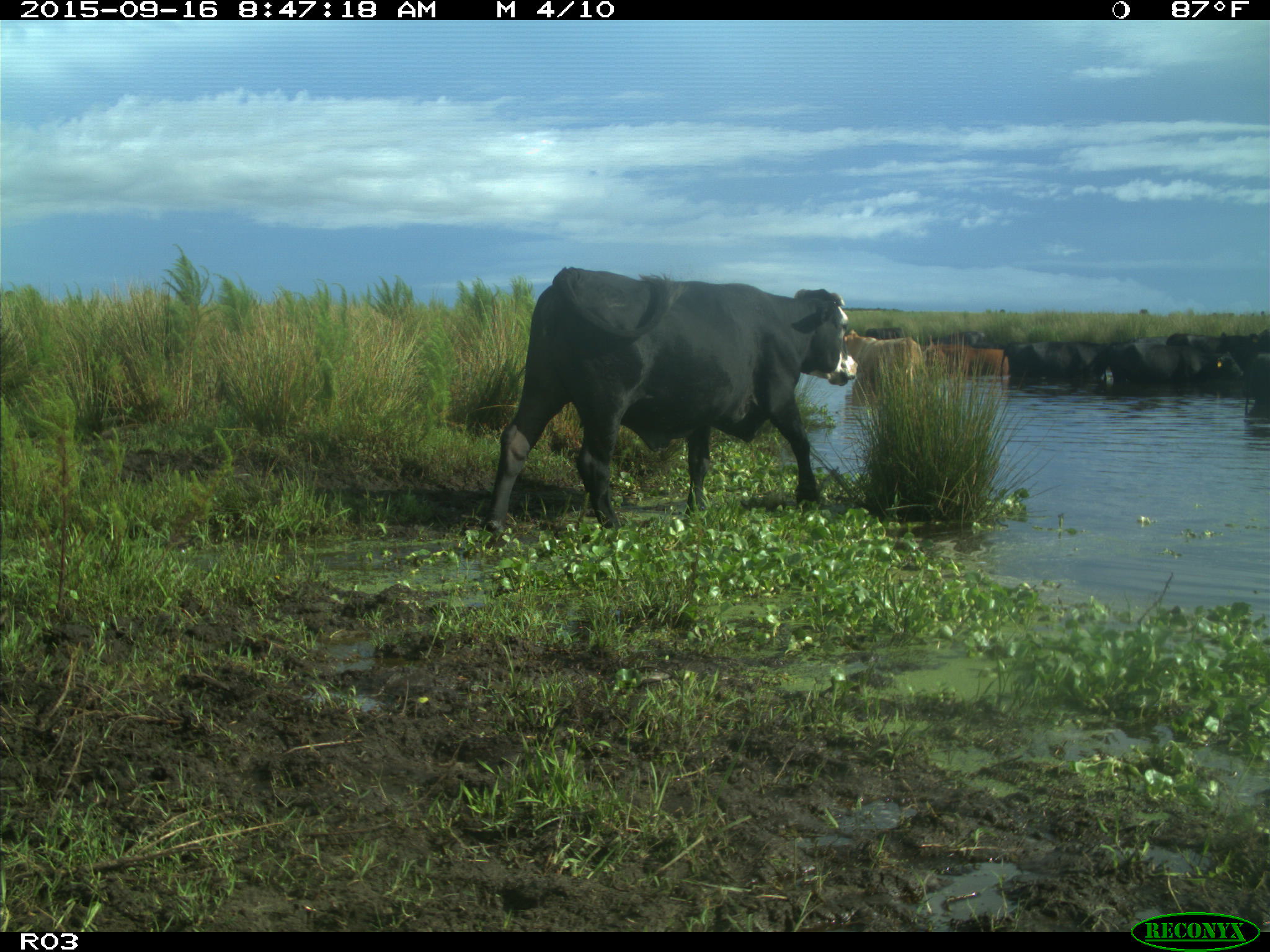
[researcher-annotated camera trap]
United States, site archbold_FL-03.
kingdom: Animalia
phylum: Chordata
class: Mammalia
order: Artiodactyla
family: Bovidae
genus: Bos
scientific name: Bos taurus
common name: domestic cow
Bos taurus (domestic cow).